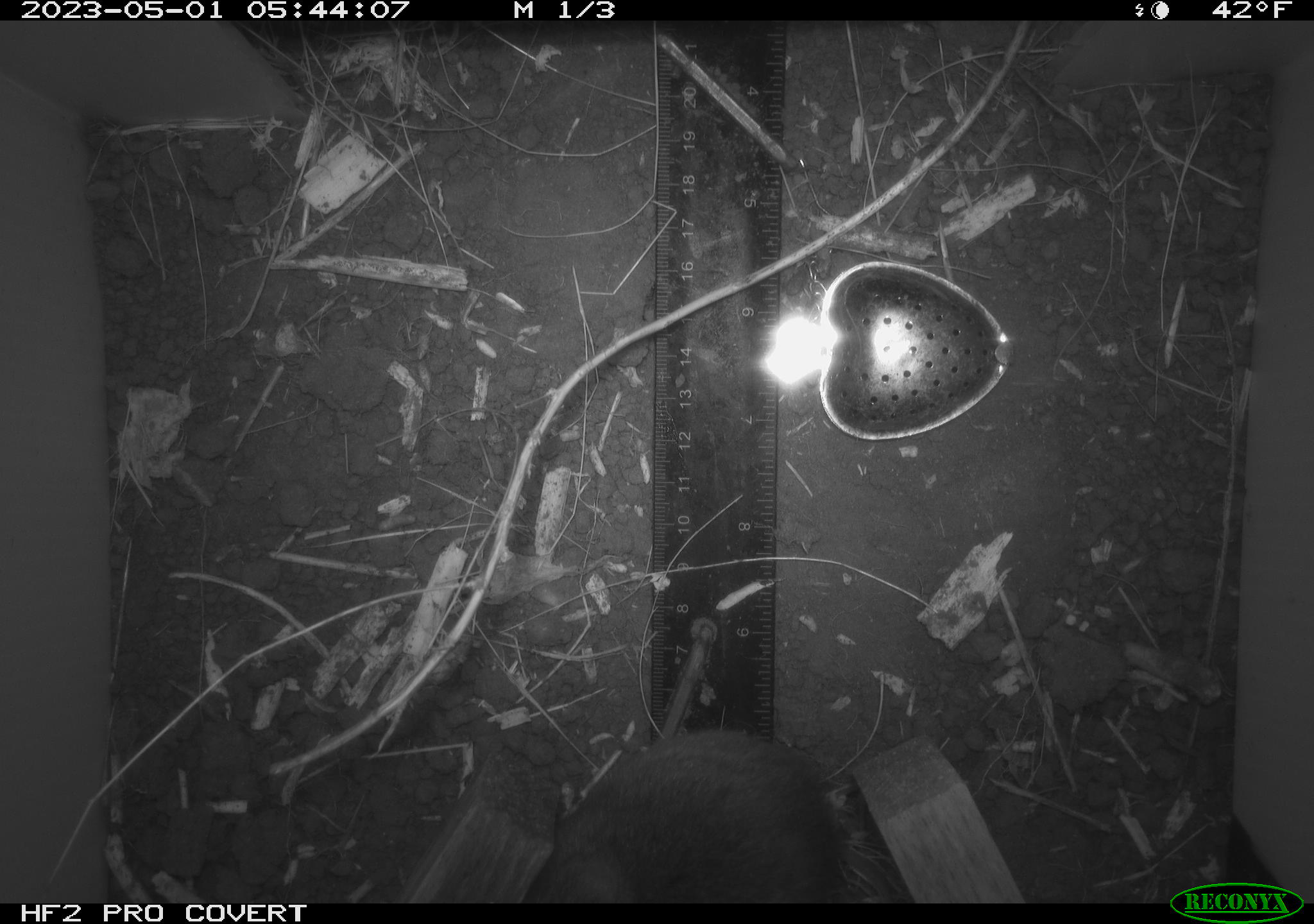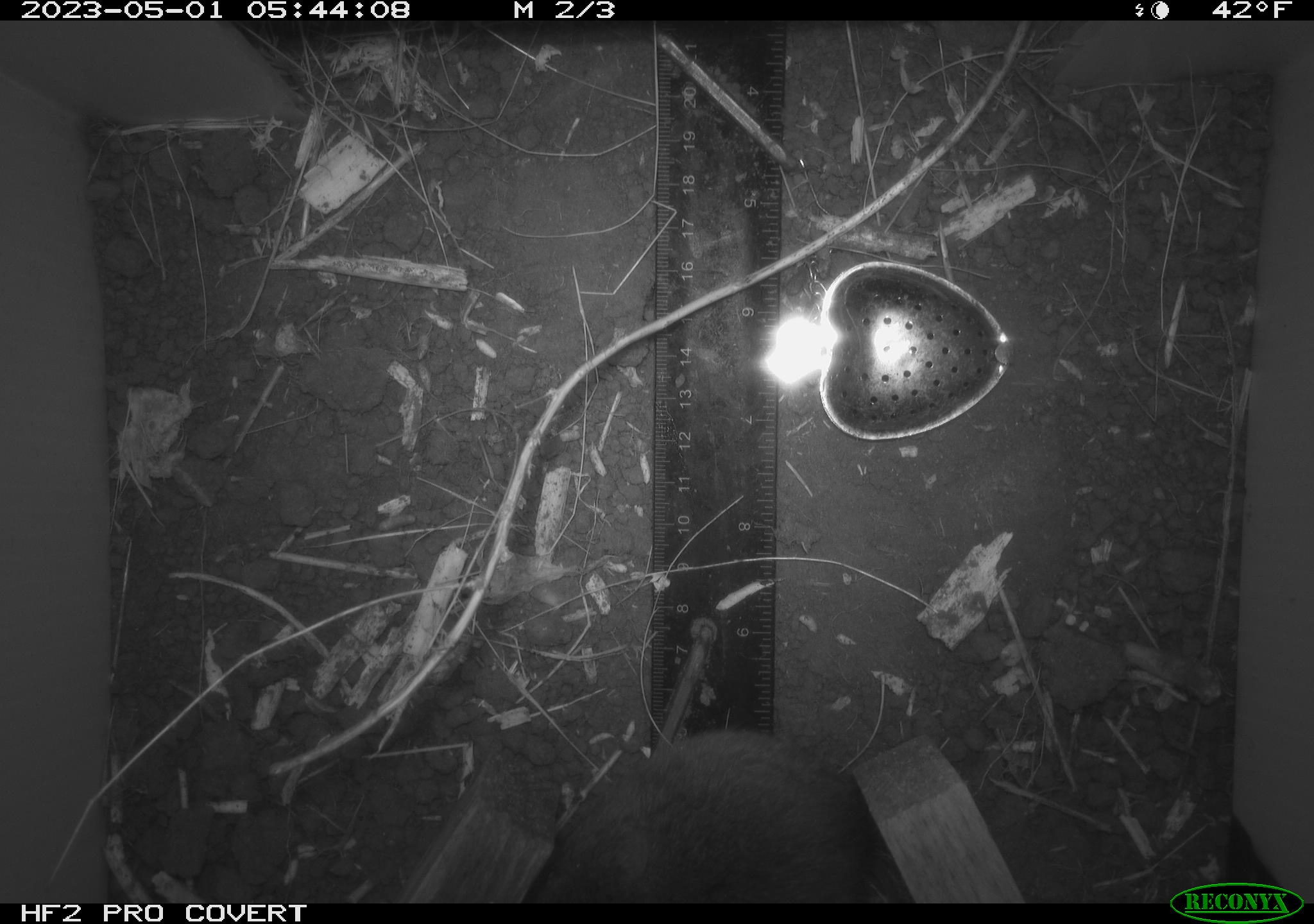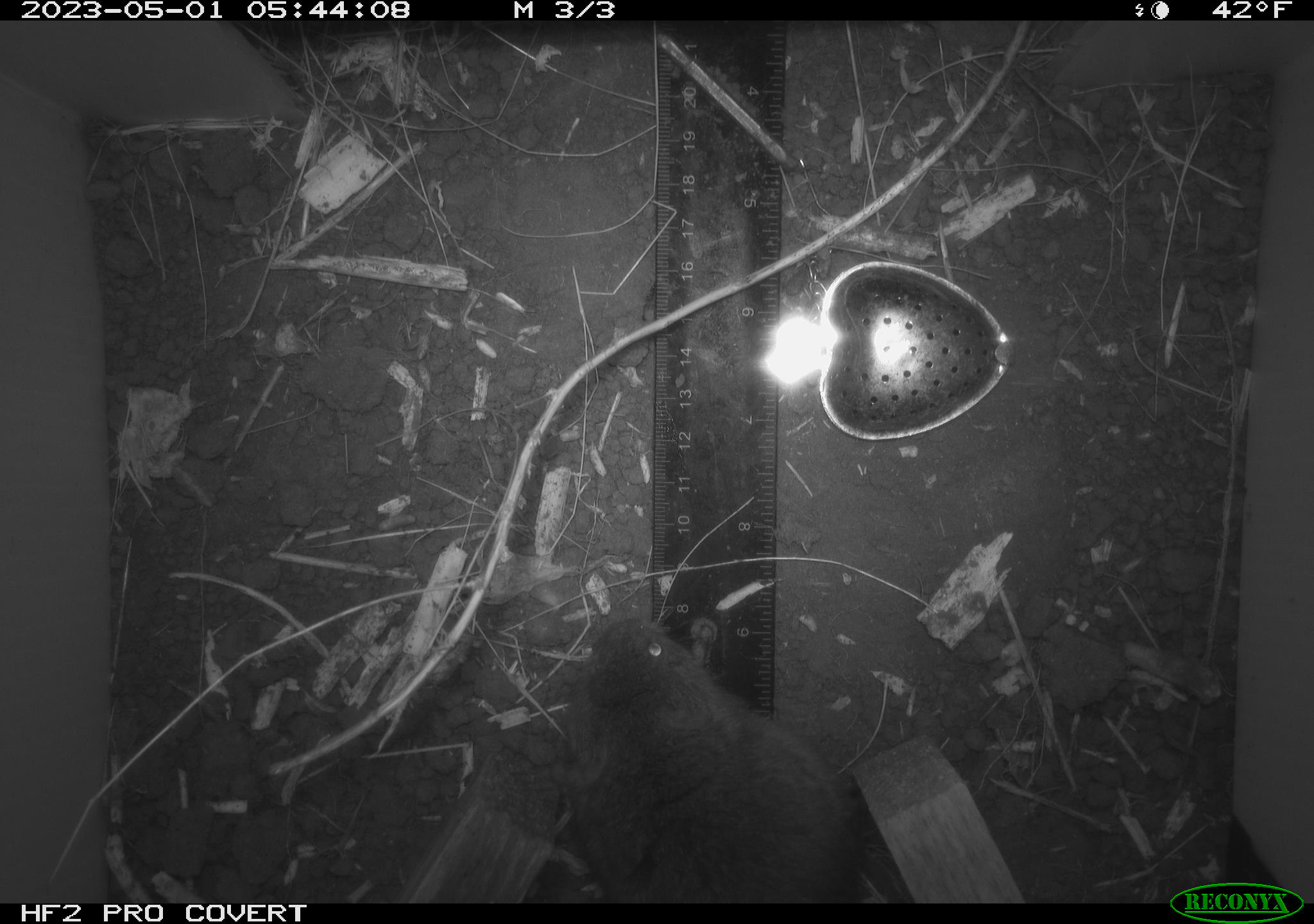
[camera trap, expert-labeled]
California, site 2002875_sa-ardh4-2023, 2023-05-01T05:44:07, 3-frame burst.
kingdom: Animalia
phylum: Chordata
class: Mammalia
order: Rodentia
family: Cricetidae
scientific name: Arvicolinae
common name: voles, lemmings, and muskrats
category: arvicolinae subfamily